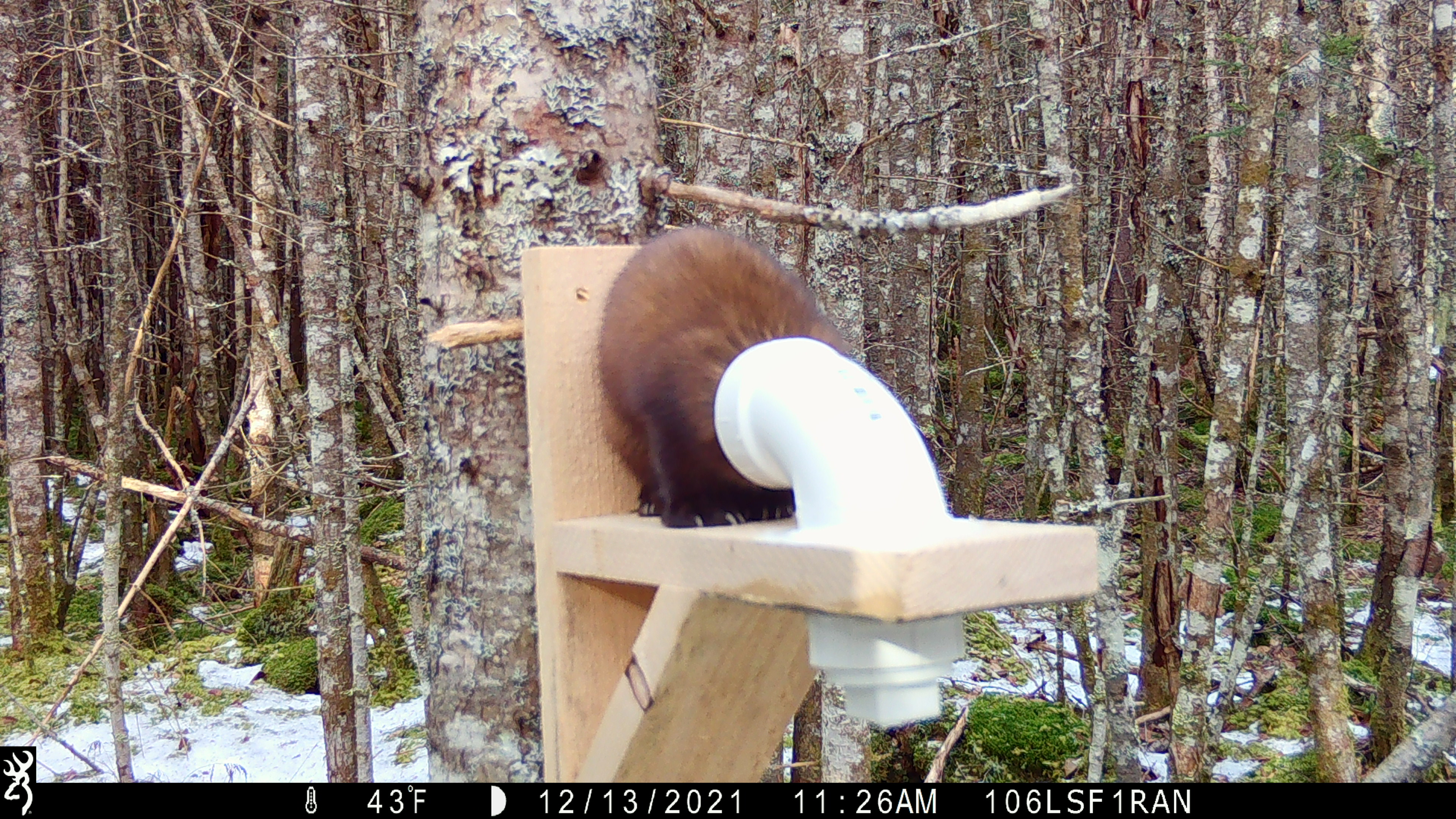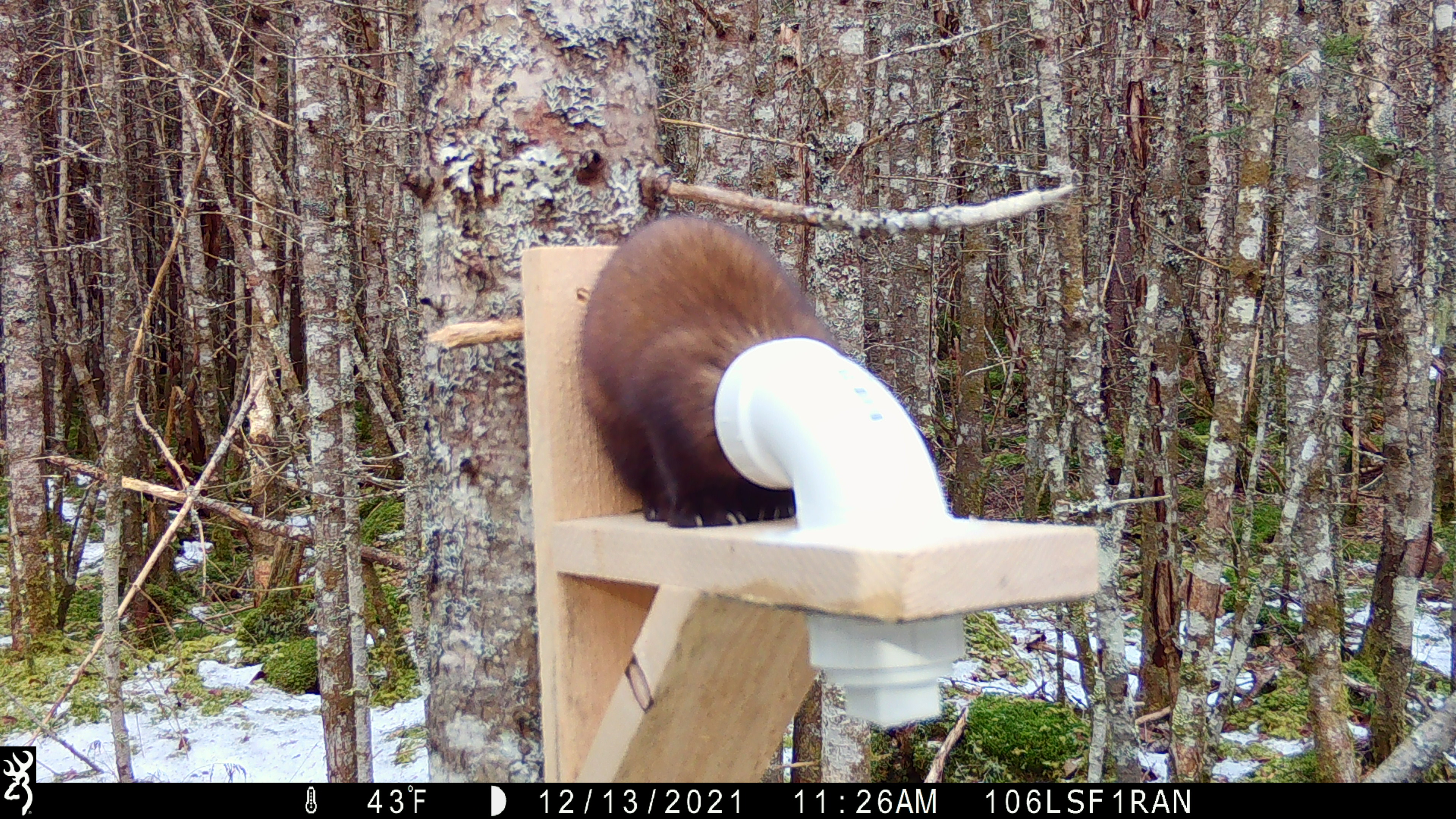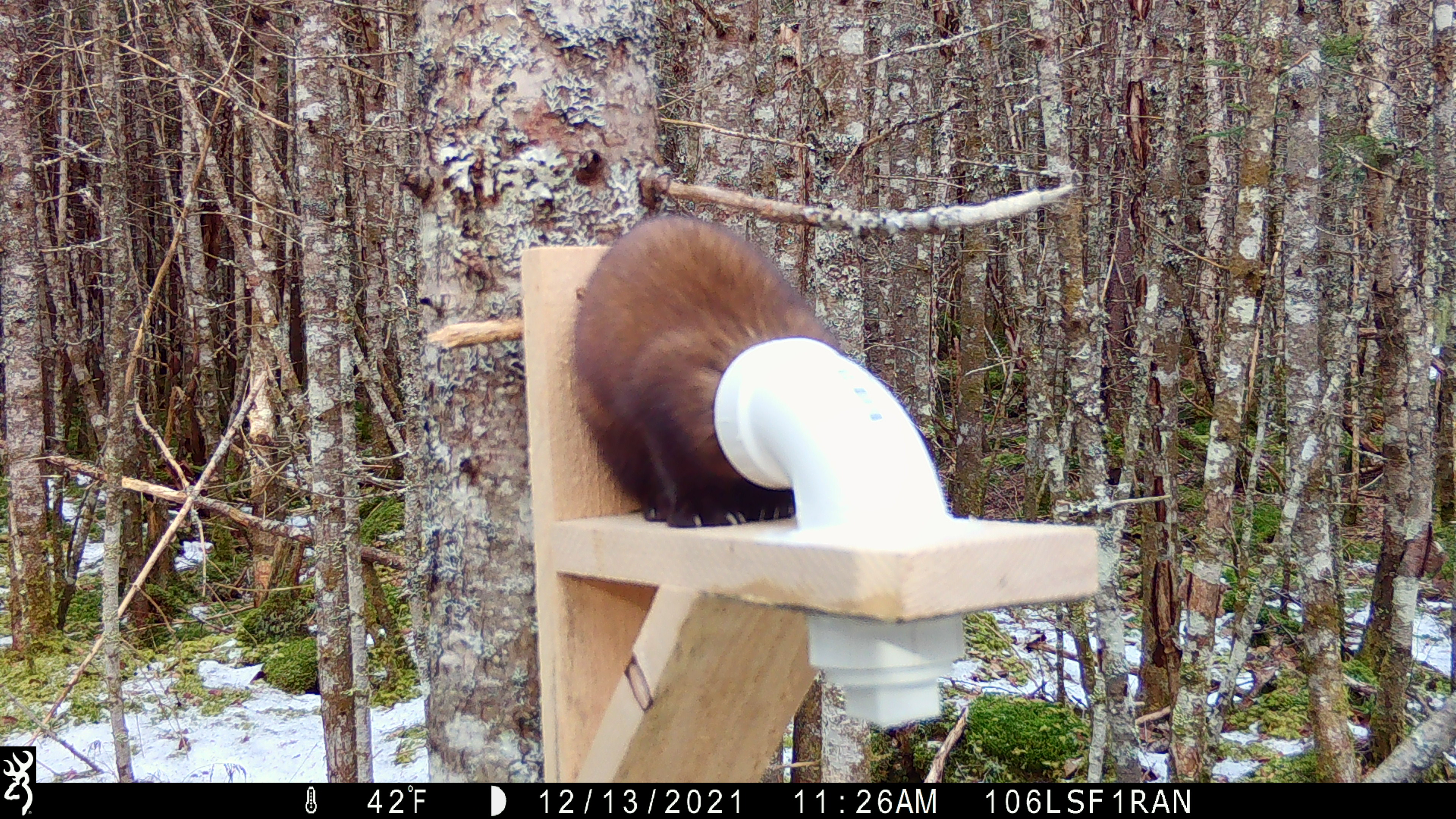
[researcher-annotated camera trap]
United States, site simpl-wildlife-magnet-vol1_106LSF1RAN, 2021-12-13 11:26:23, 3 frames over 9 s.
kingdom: Animalia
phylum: Chordata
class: Mammalia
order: Carnivora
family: Mustelidae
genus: Martes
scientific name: Martes americana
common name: american marten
American marten (Martes americana).